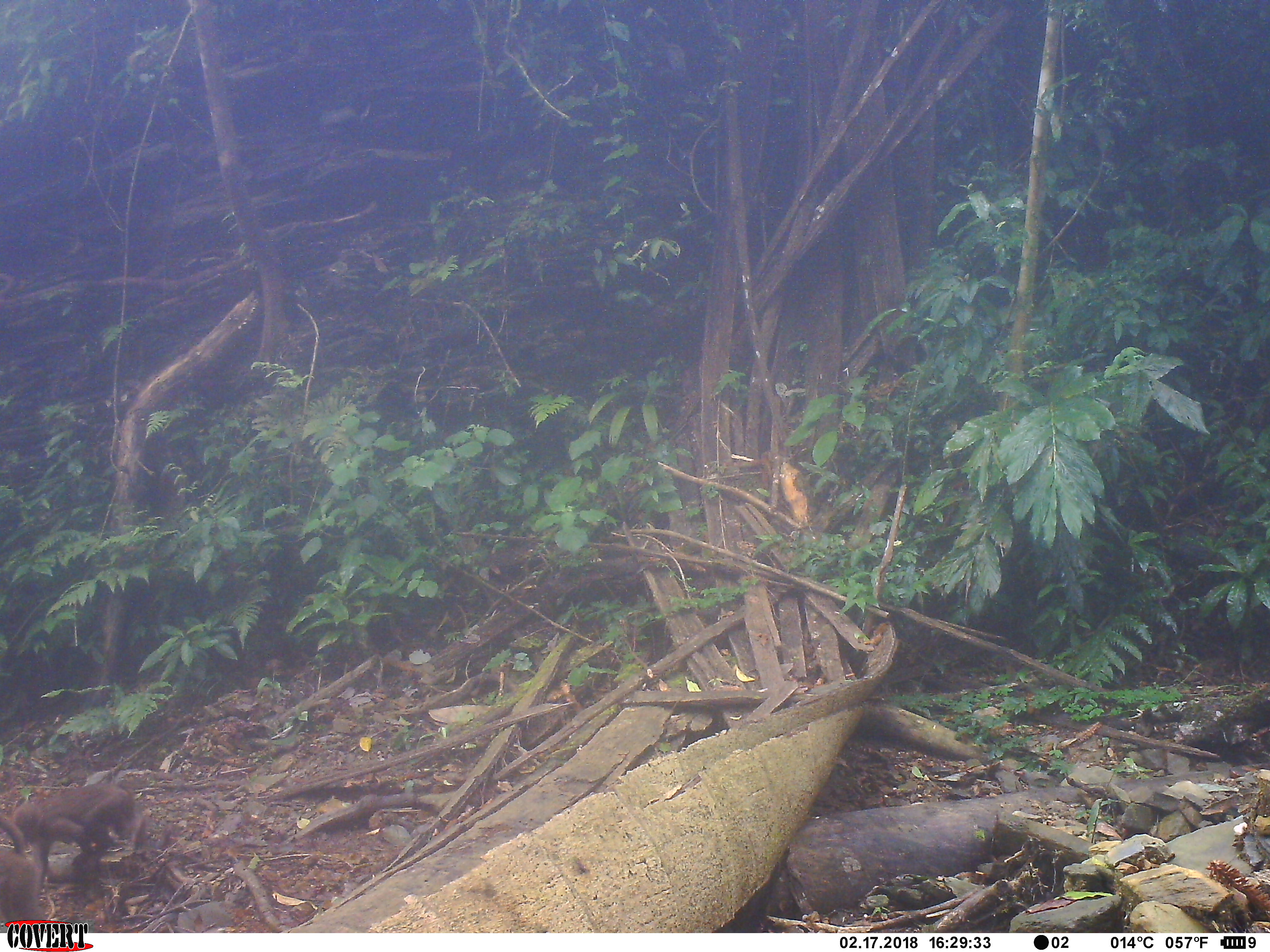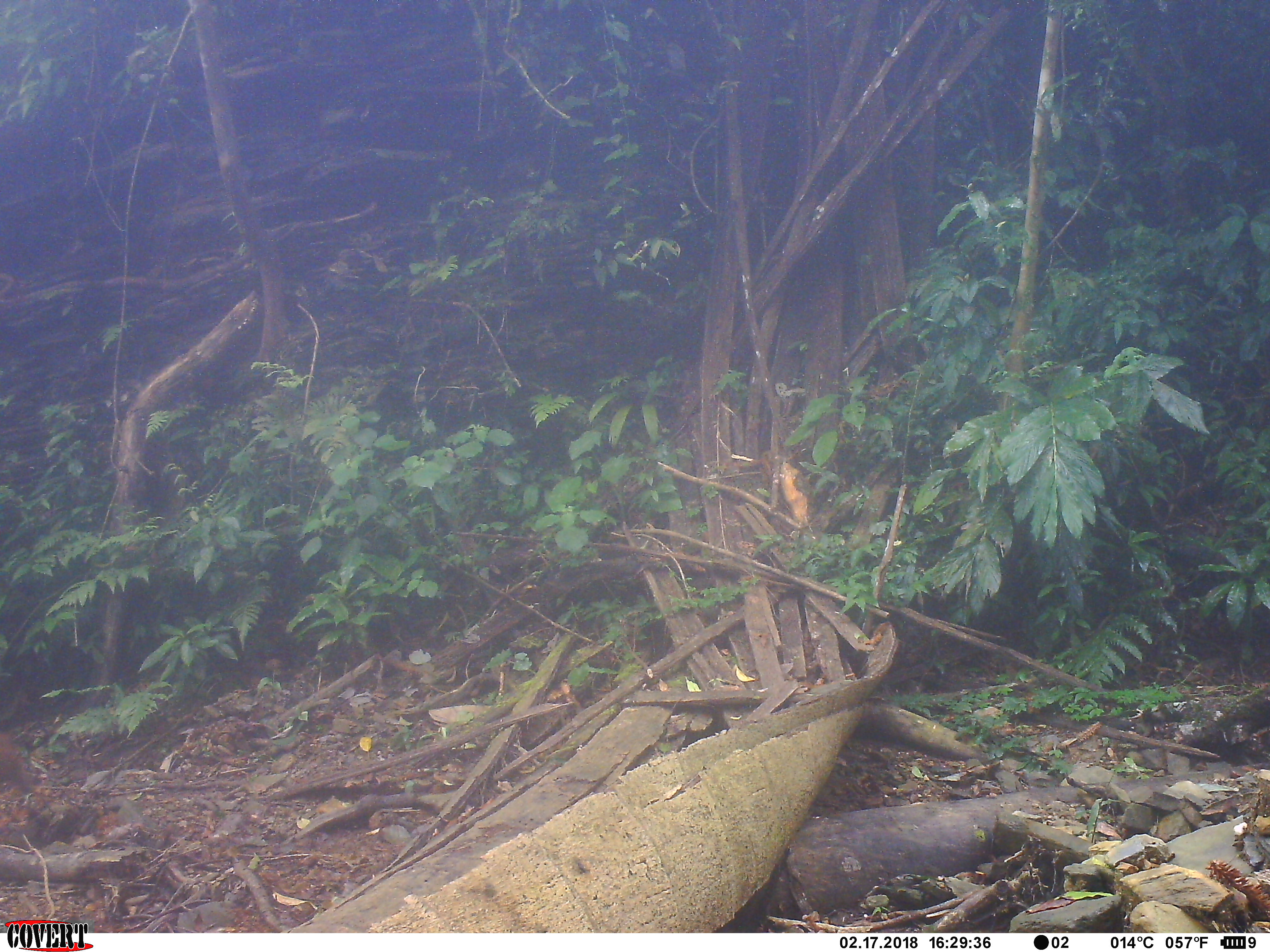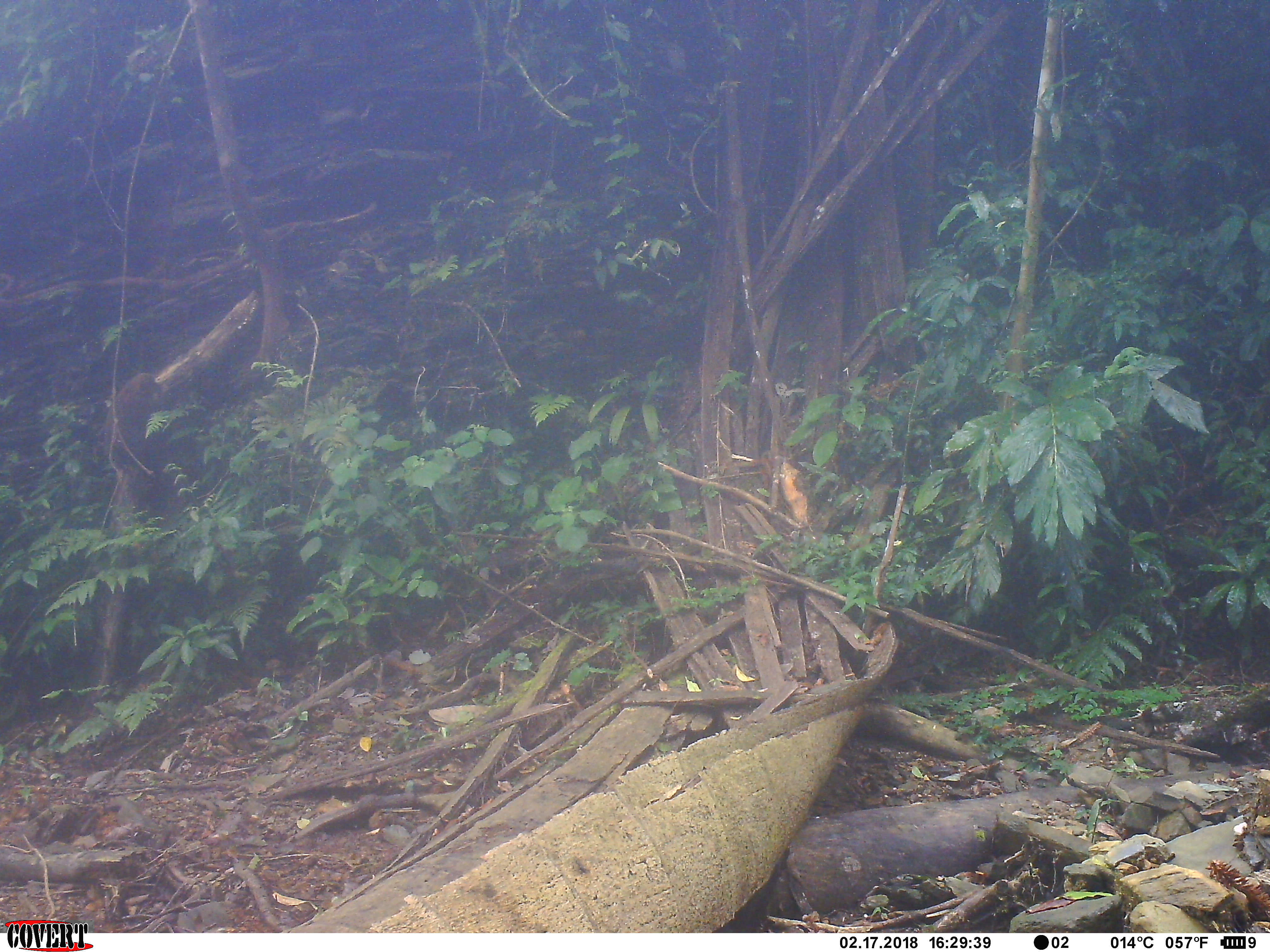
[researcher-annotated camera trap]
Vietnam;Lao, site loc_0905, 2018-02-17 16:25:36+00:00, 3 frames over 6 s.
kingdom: Animalia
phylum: Chordata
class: Mammalia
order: Primates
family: Cercopithecidae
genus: Macaca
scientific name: Macaca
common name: macaque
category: macaque not stump tailed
Macaque not stump tailed (macaque) (Macaca). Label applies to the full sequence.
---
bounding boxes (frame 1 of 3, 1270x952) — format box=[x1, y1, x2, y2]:
macaque not stump tailed: box=[13, 783, 172, 895]; box=[0, 820, 59, 927]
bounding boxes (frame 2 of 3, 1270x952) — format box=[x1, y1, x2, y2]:
macaque not stump tailed: box=[0, 734, 33, 794]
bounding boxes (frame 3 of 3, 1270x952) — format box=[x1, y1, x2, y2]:
macaque not stump tailed: box=[113, 372, 155, 439]